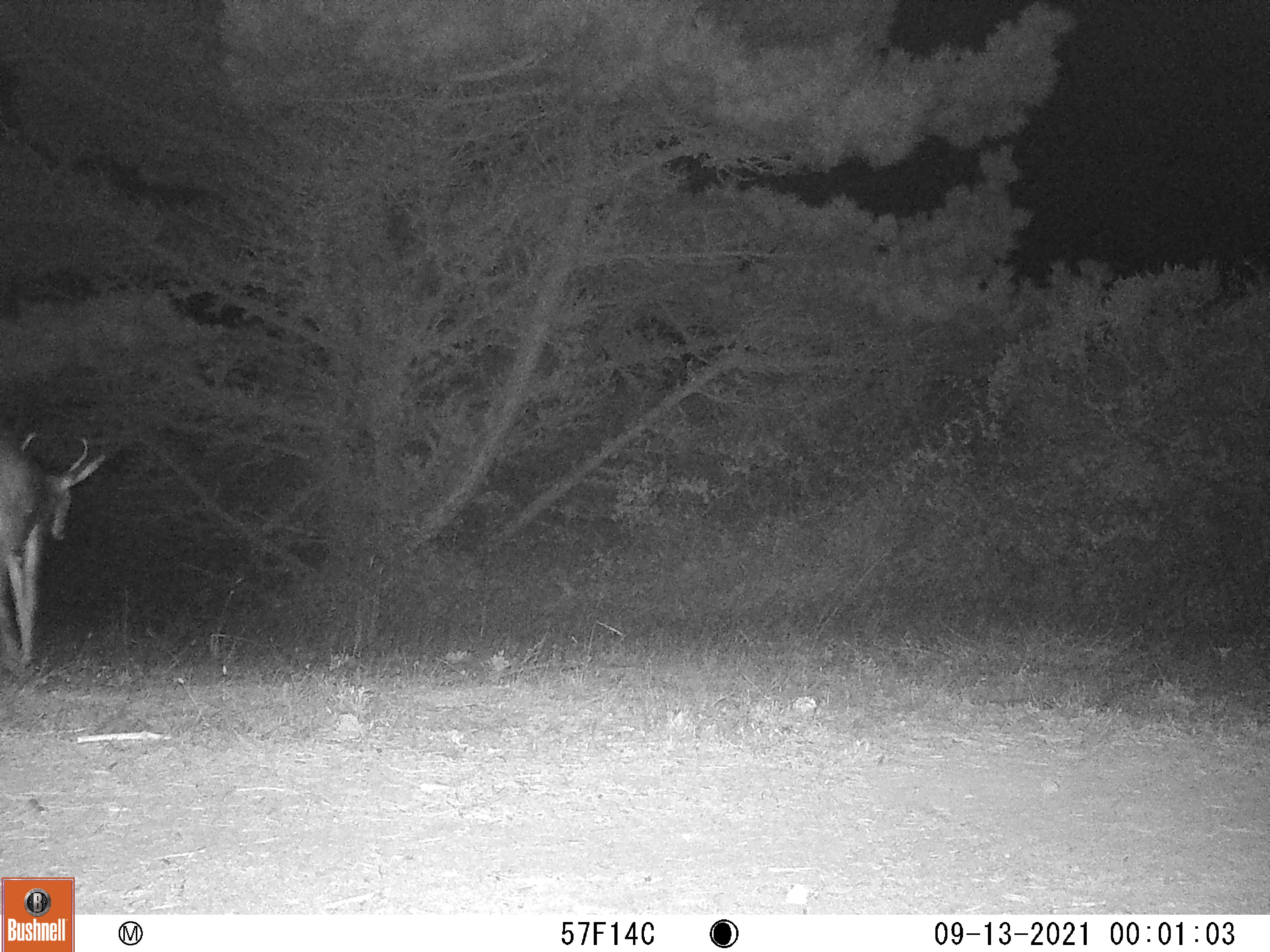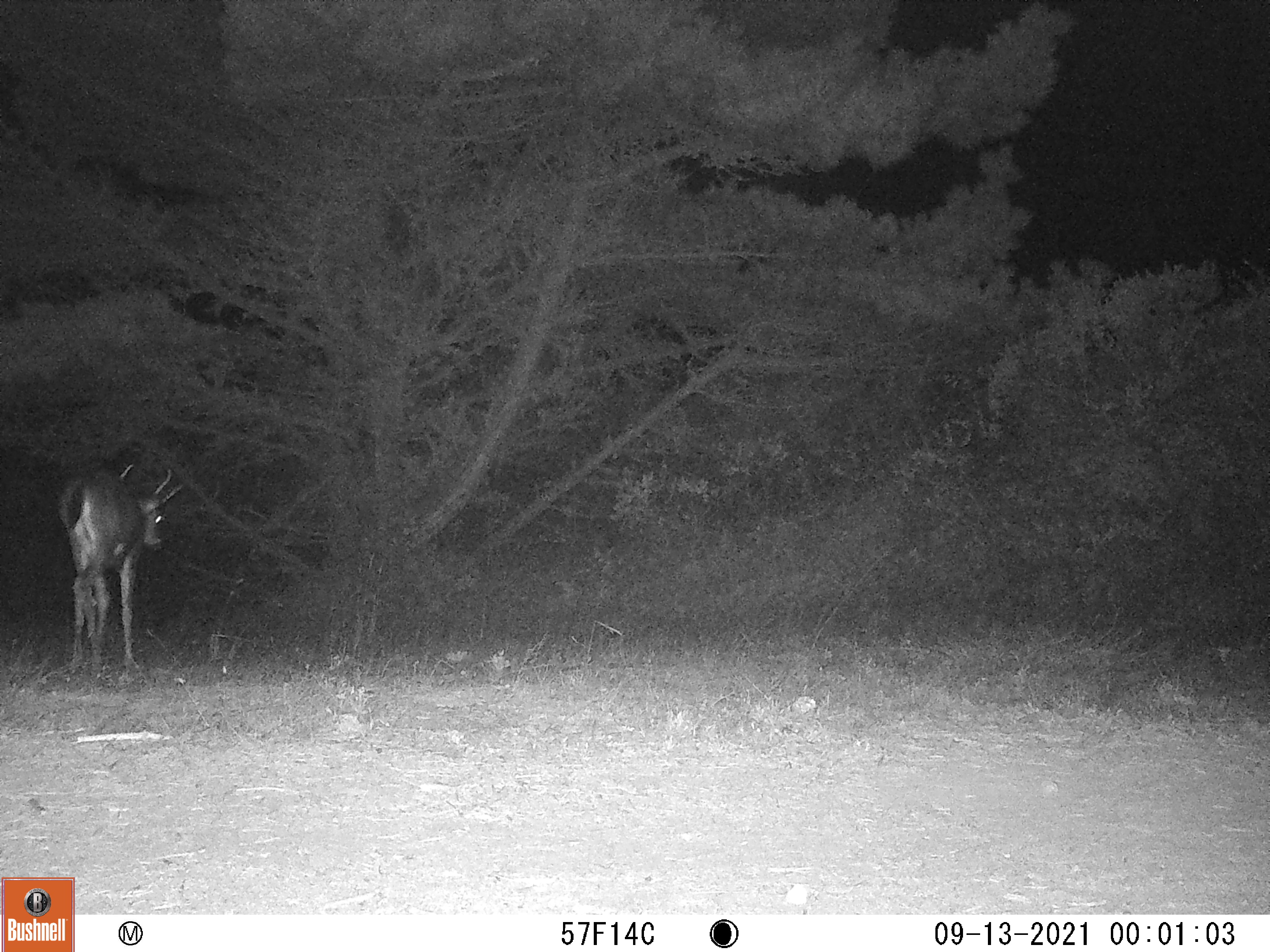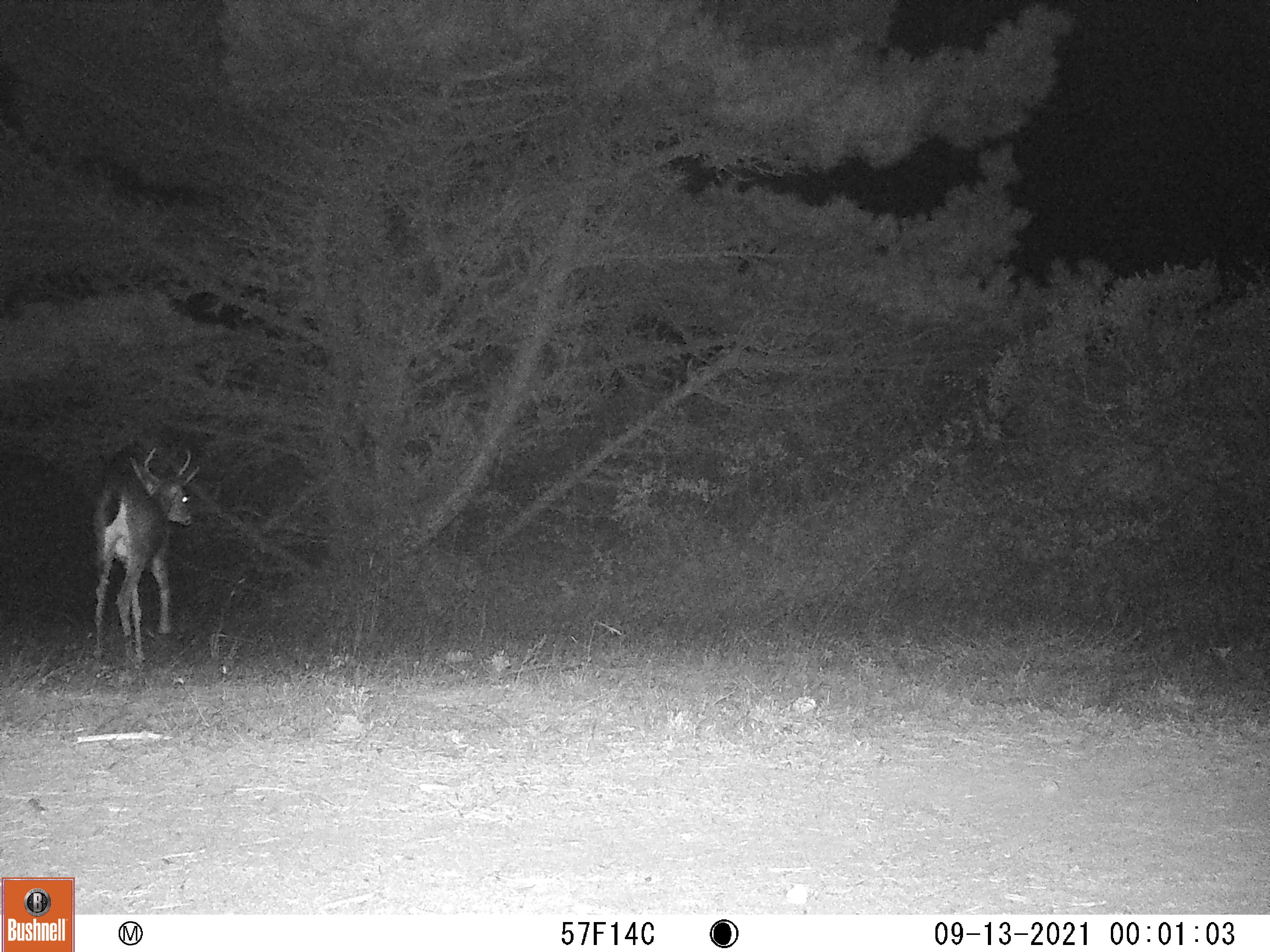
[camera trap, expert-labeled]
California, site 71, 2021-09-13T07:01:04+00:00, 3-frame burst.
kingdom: Animalia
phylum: Chordata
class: Mammalia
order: Artiodactyla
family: Cervidae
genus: Odocoileus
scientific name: Odocoileus hemionus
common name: mule deer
Mule deer (Odocoileus hemionus).